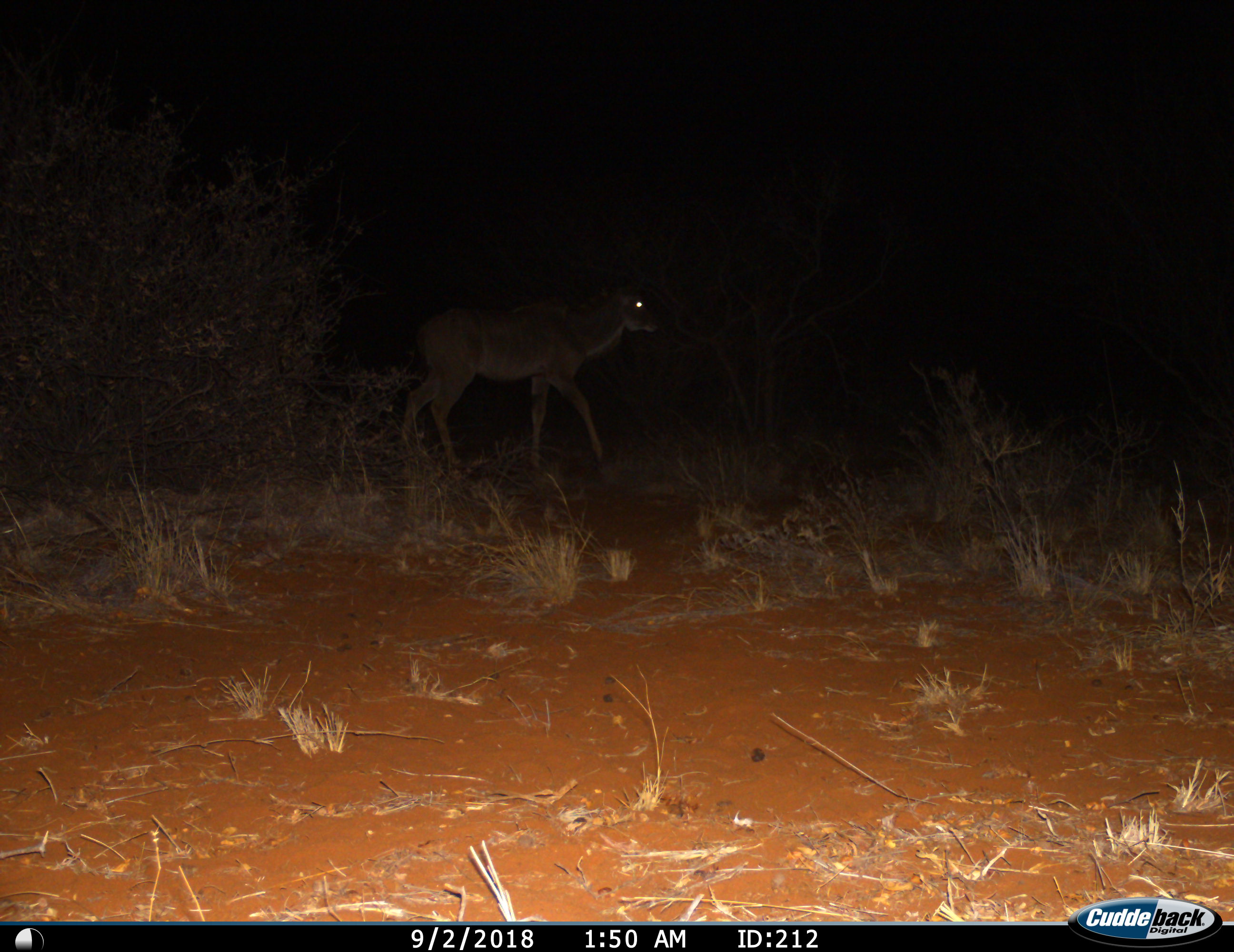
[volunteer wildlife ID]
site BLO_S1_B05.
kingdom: Animalia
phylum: Chordata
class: Mammalia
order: Artiodactyla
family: Bovidae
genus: Tragelaphus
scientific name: Tragelaphus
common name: kudu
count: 1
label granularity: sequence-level